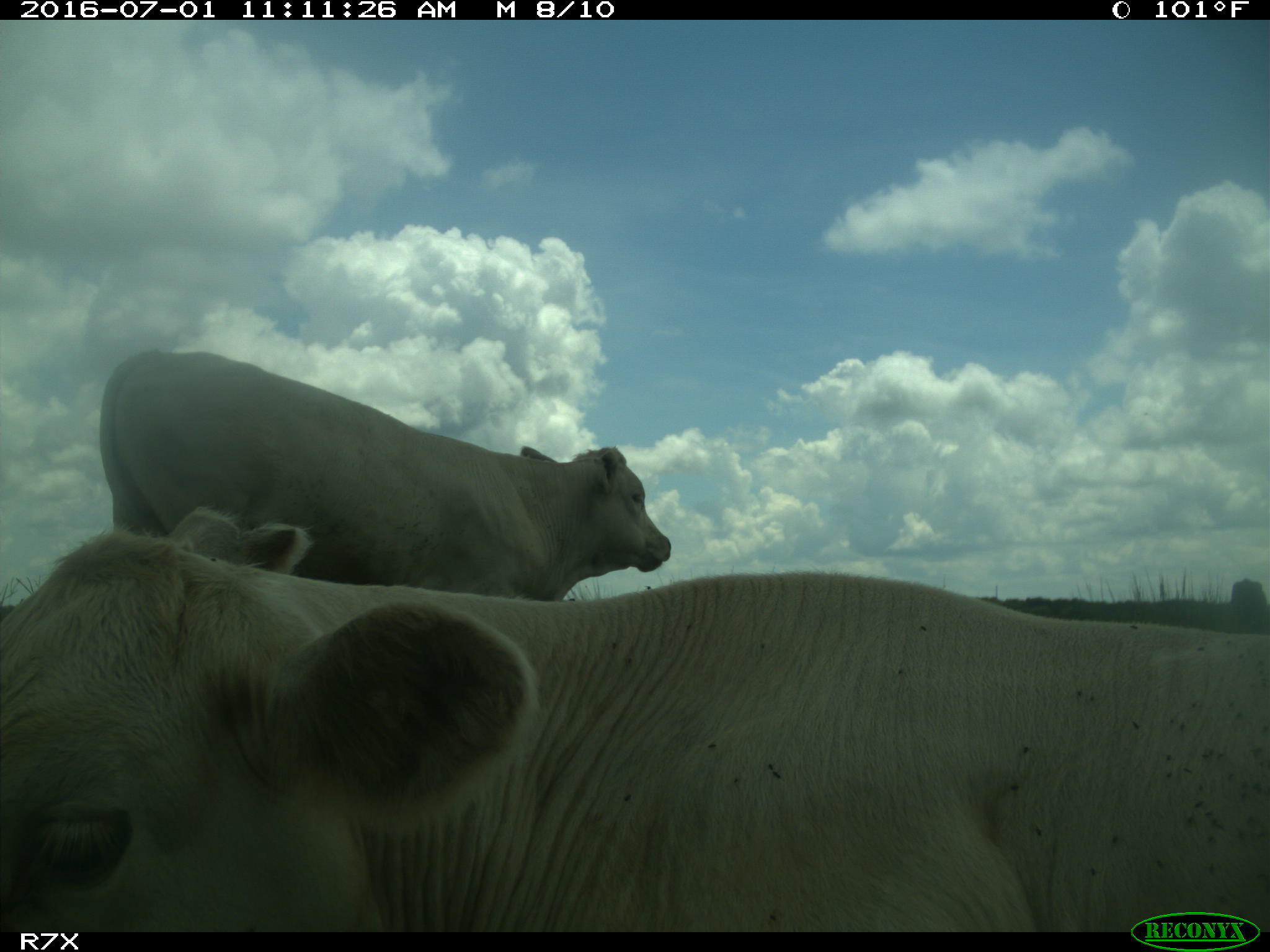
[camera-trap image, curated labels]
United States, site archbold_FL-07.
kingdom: Animalia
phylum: Chordata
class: Mammalia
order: Artiodactyla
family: Bovidae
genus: Bos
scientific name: Bos taurus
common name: domestic cow